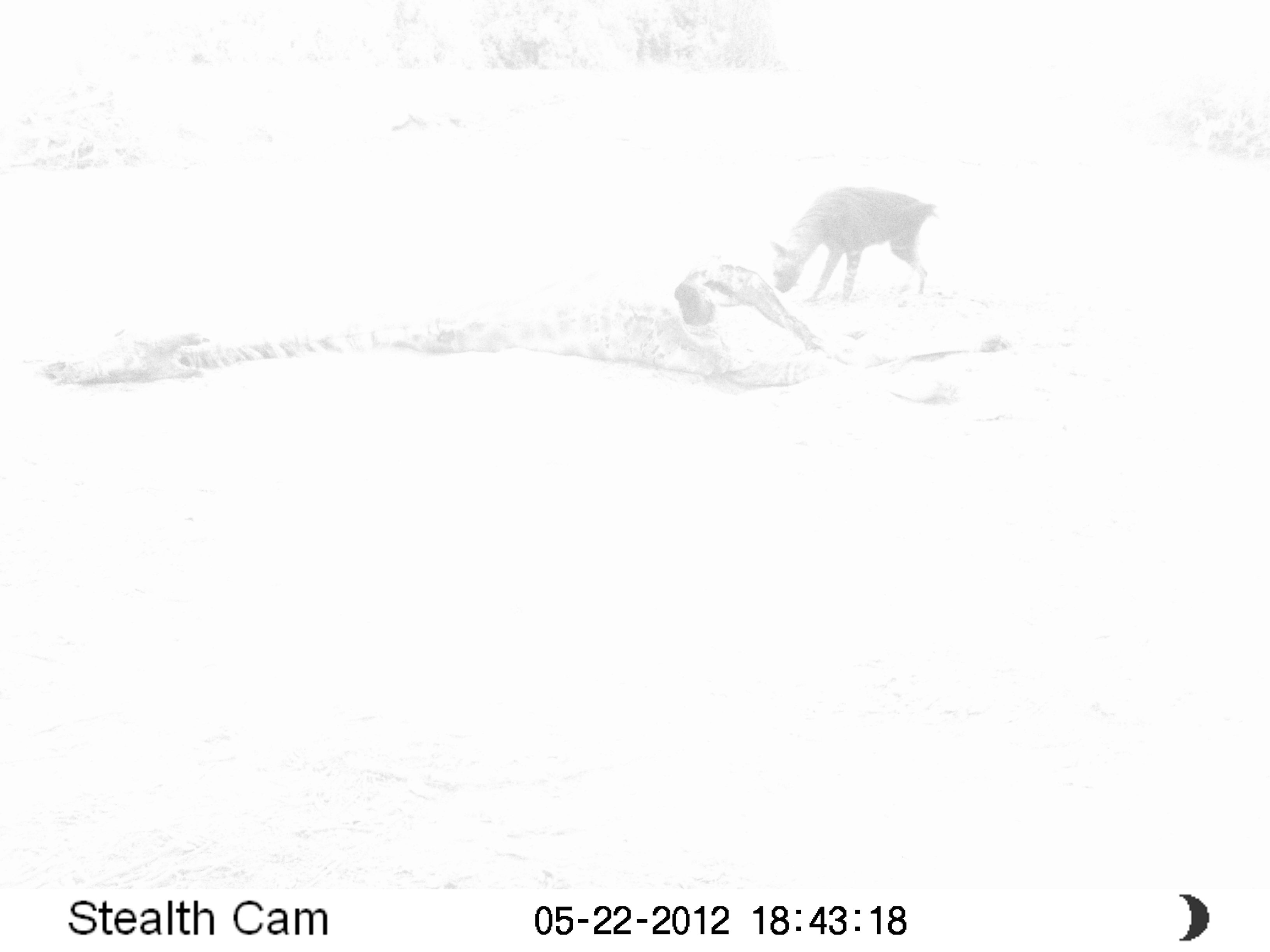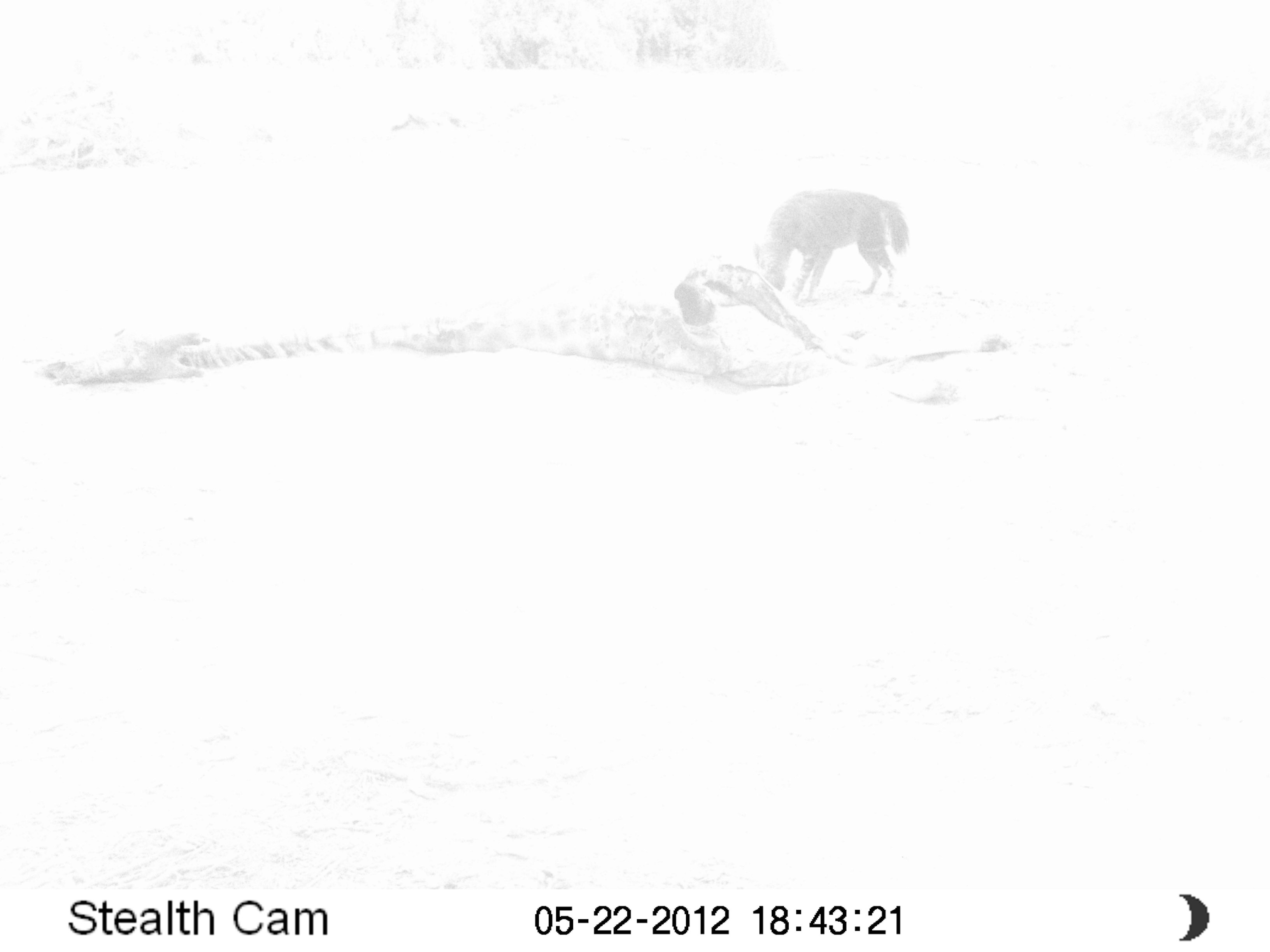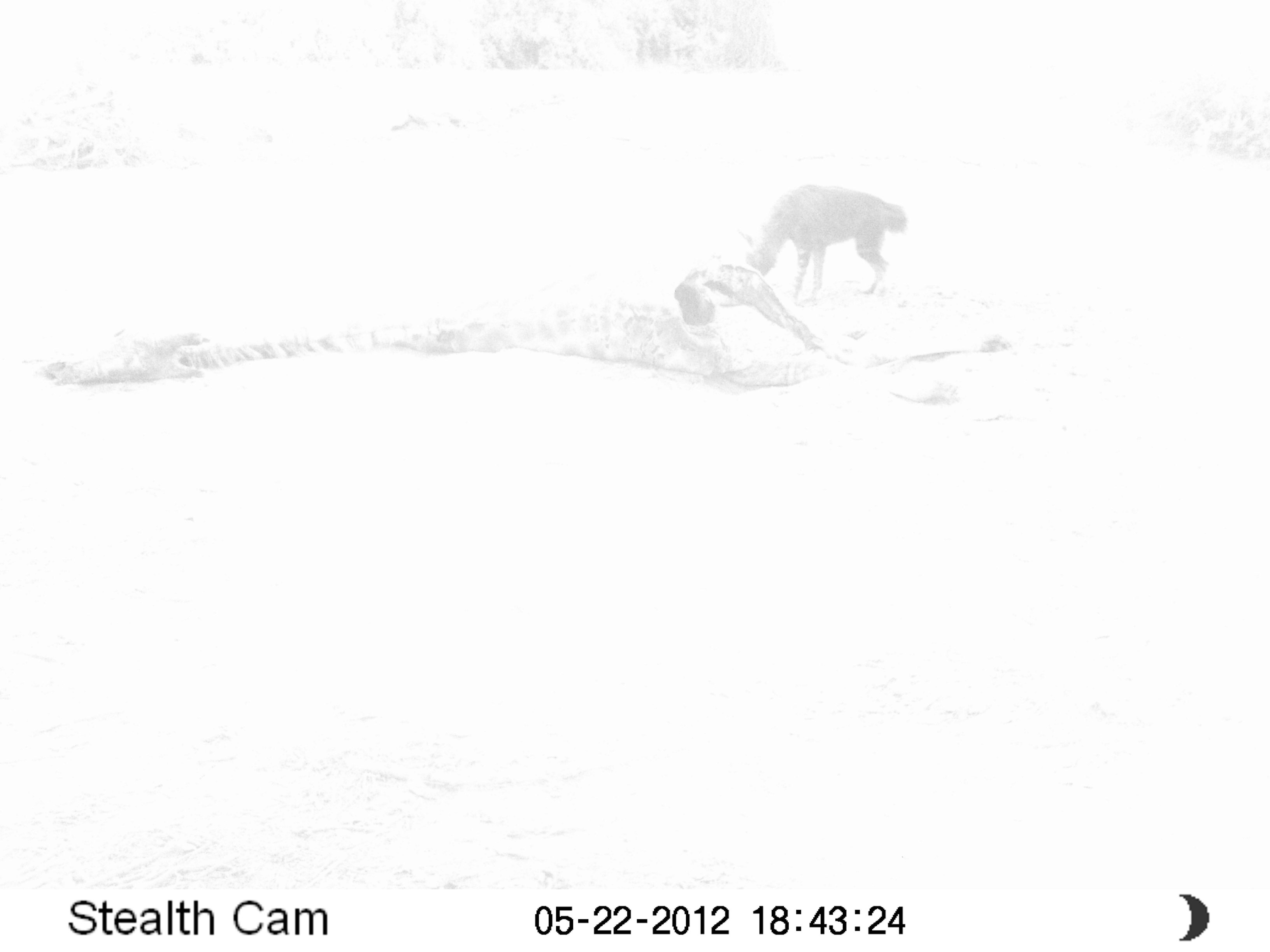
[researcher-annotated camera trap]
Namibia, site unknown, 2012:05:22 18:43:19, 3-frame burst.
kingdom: Animalia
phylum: Chordata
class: Mammalia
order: Carnivora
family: Hyaenidae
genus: Parahyaena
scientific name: Parahyaena brunnea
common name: brown hyena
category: hyaena brunnea